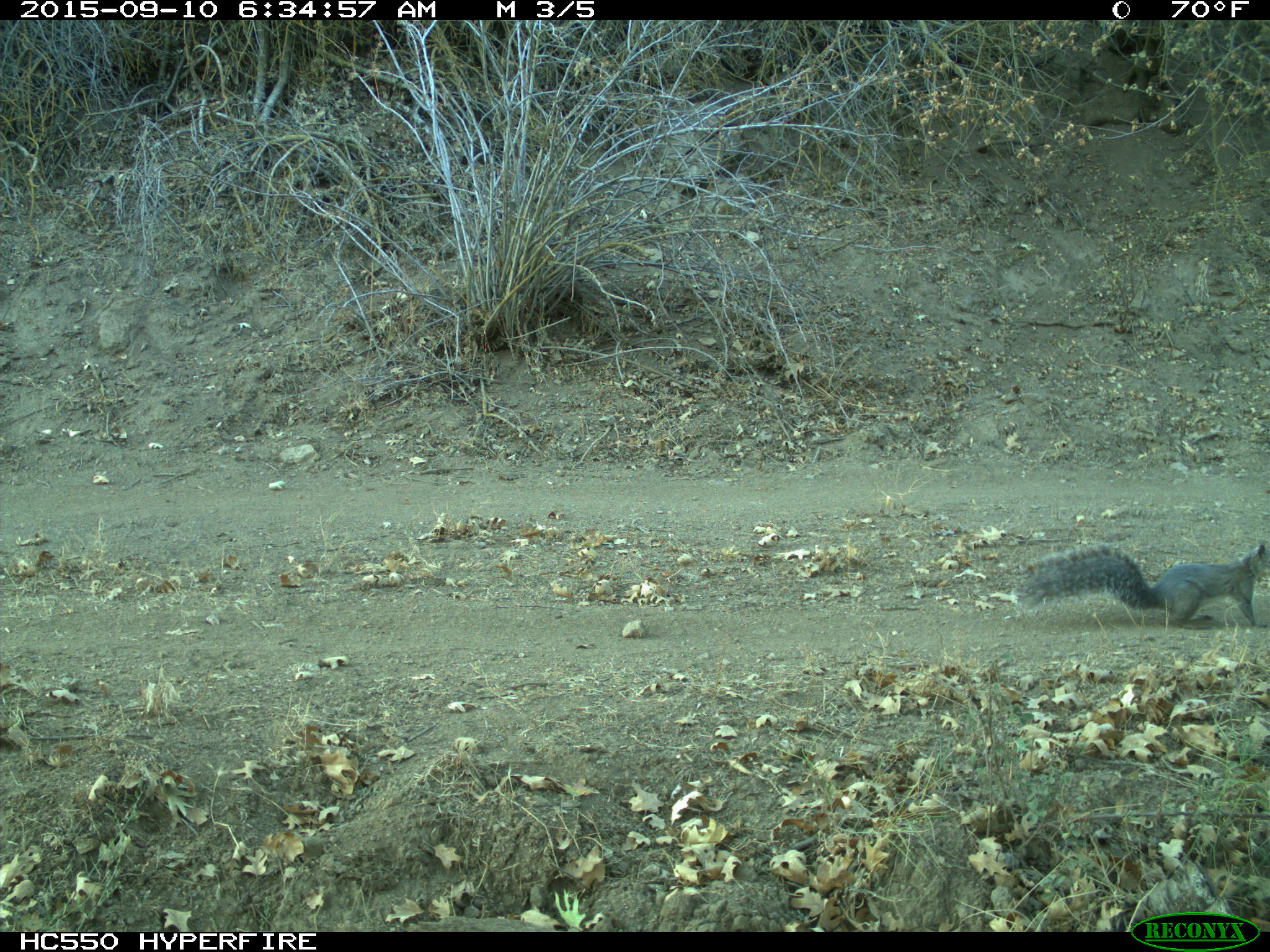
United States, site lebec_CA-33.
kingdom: Animalia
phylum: Chordata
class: Mammalia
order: Rodentia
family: Sciuridae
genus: Sciurus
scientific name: Sciurus carolinensis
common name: eastern gray squirrel